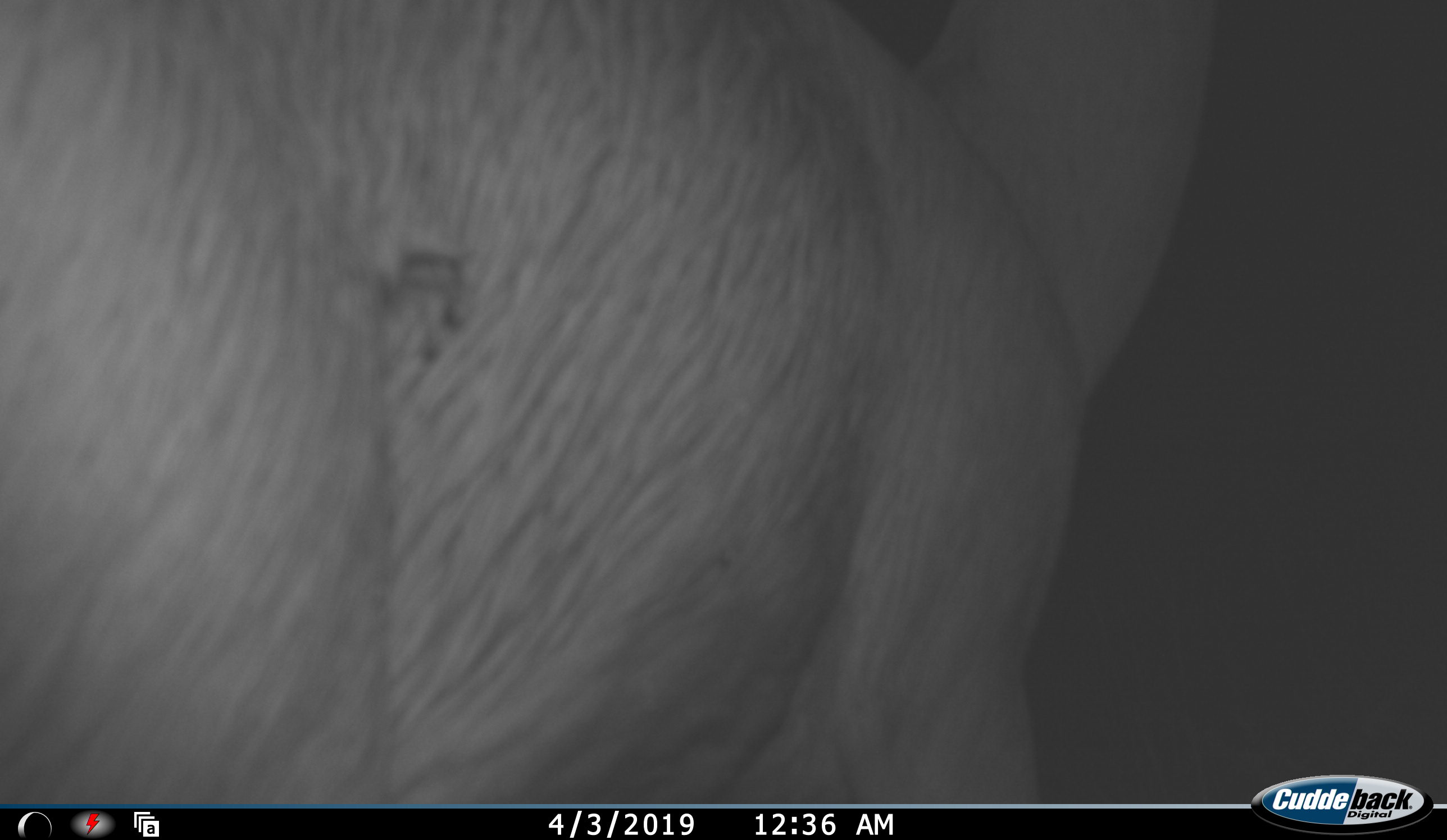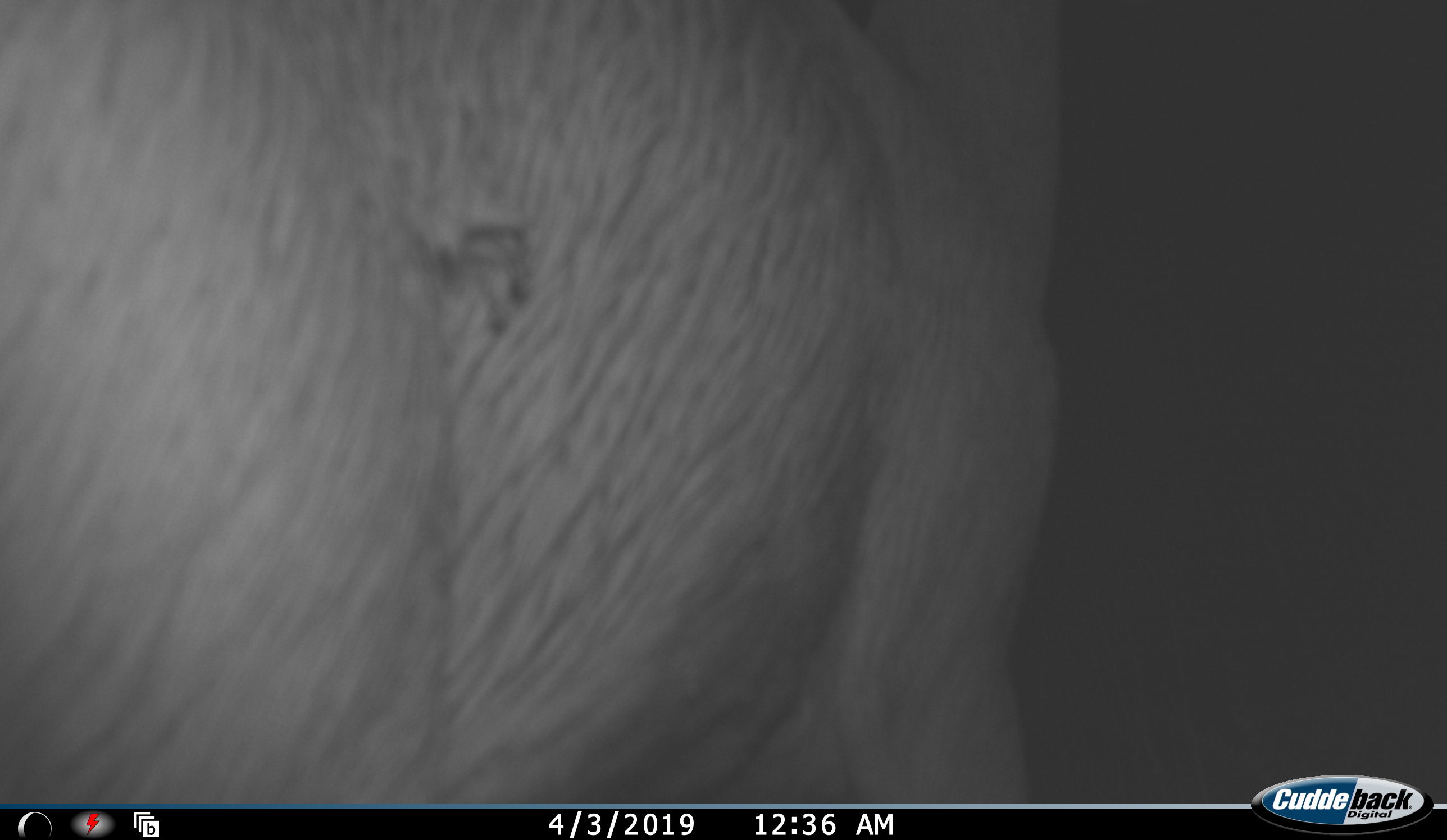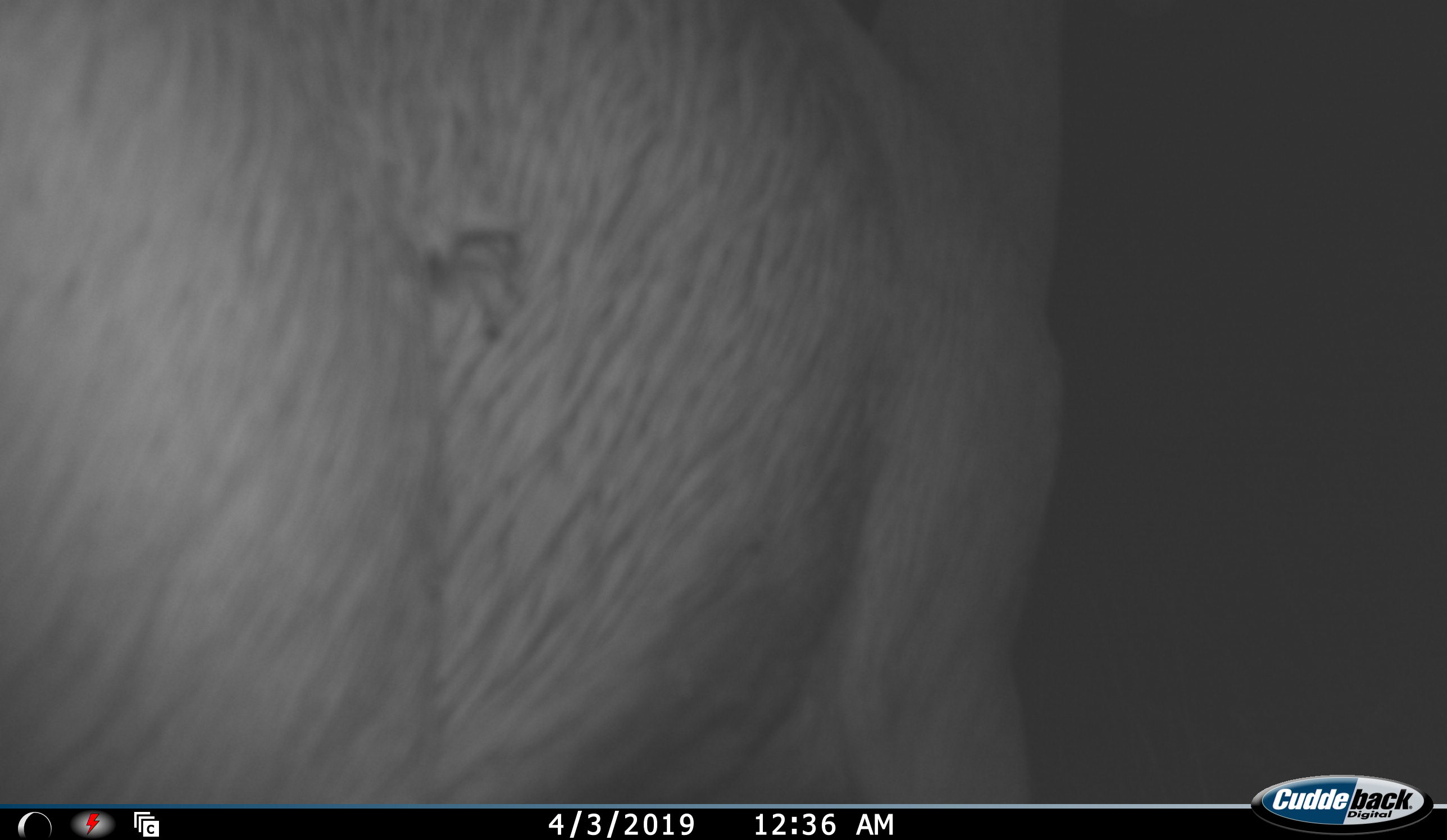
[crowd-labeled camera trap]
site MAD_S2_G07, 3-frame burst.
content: unidentified animal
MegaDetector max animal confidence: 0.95